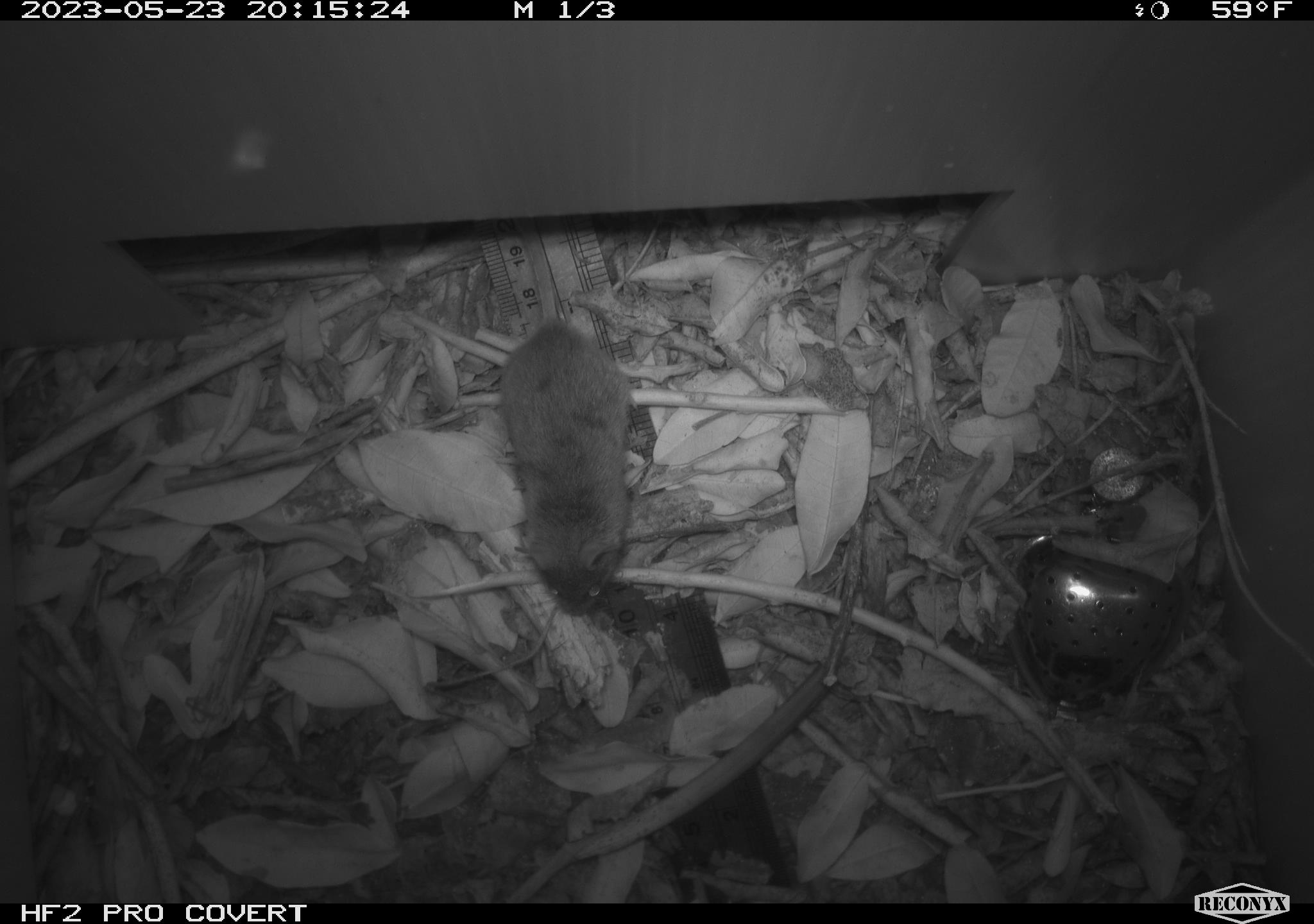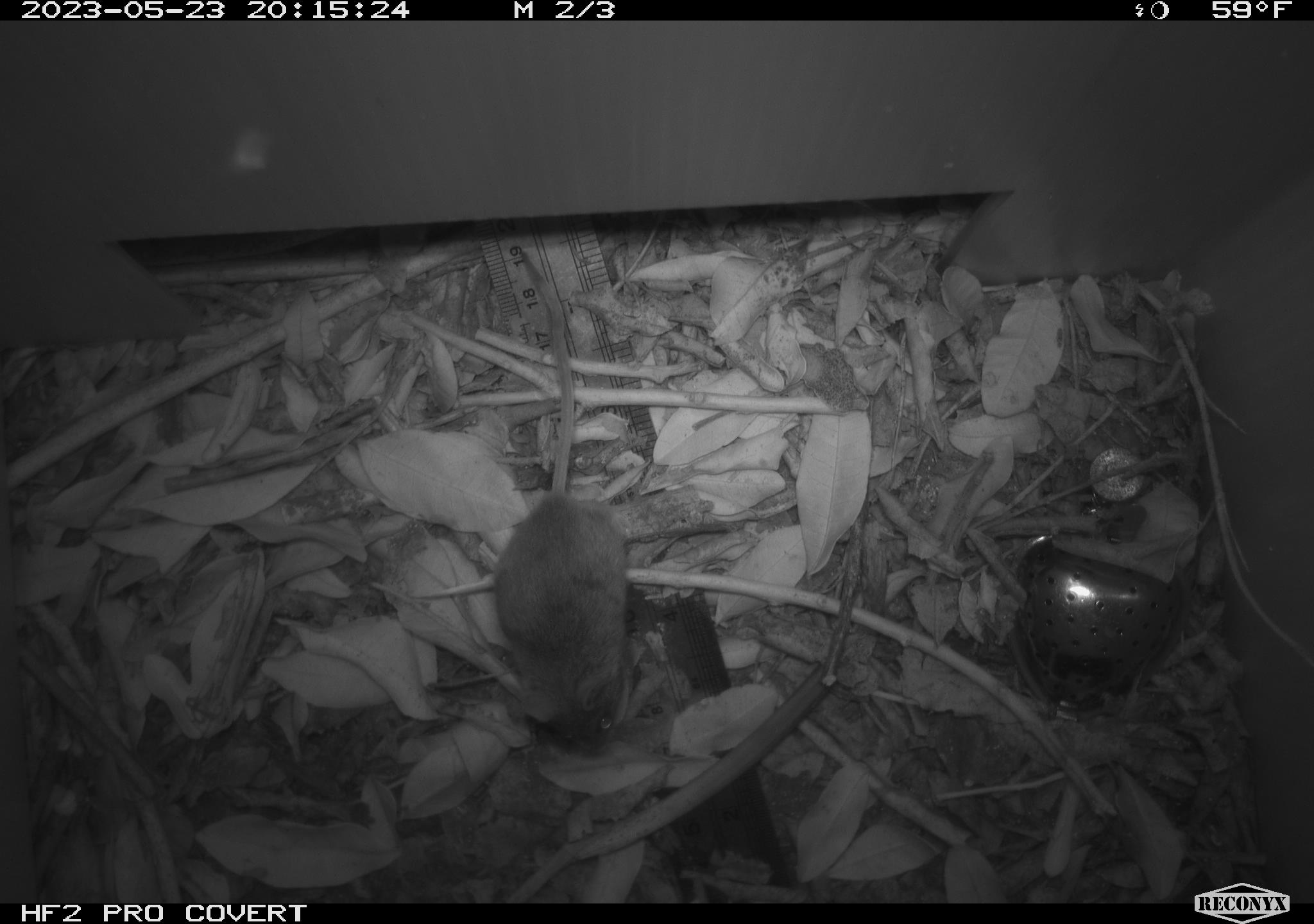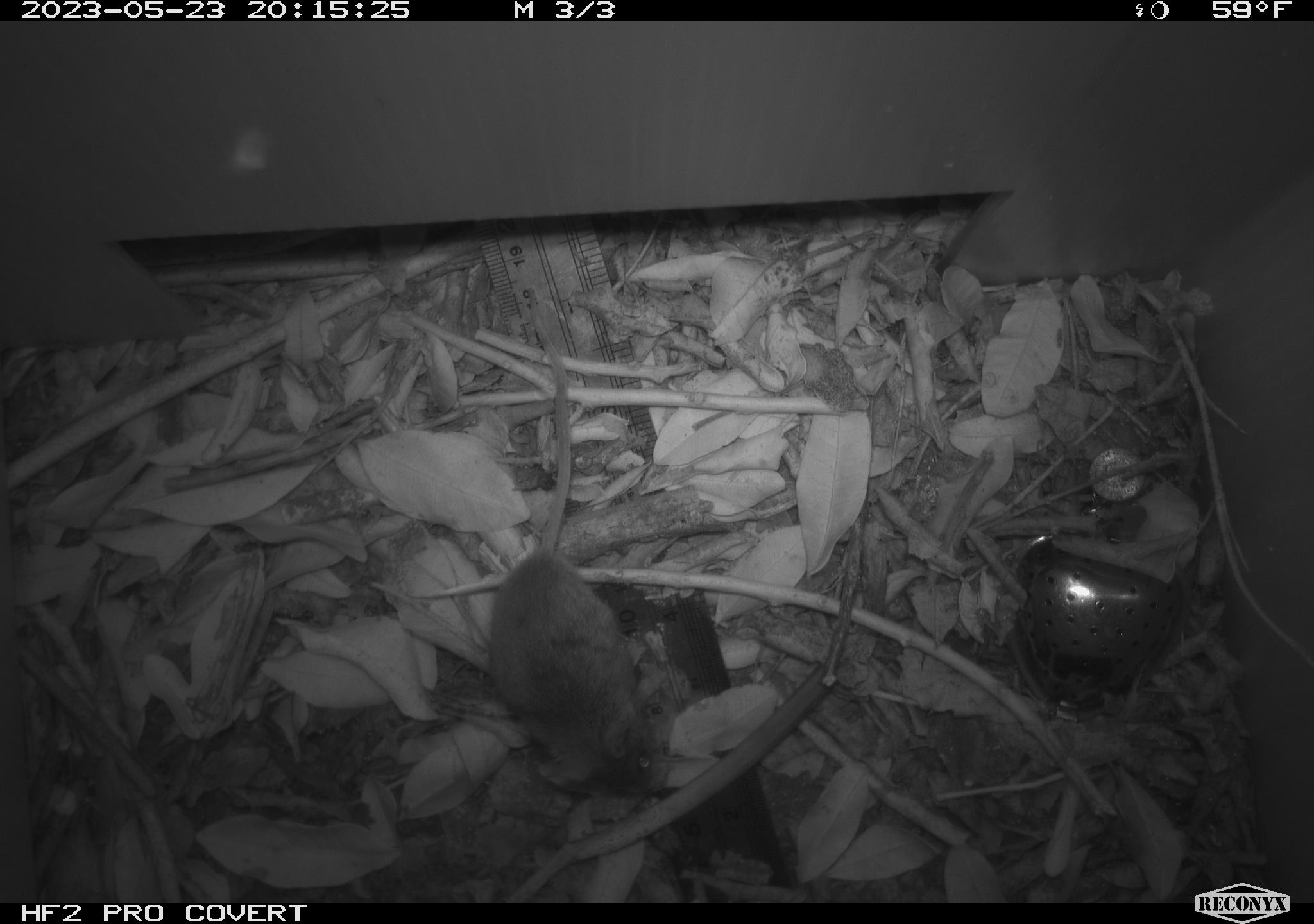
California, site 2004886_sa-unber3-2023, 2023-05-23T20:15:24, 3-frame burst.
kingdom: Animalia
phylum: Chordata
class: Mammalia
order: Rodentia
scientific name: Rodentia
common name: mouse species